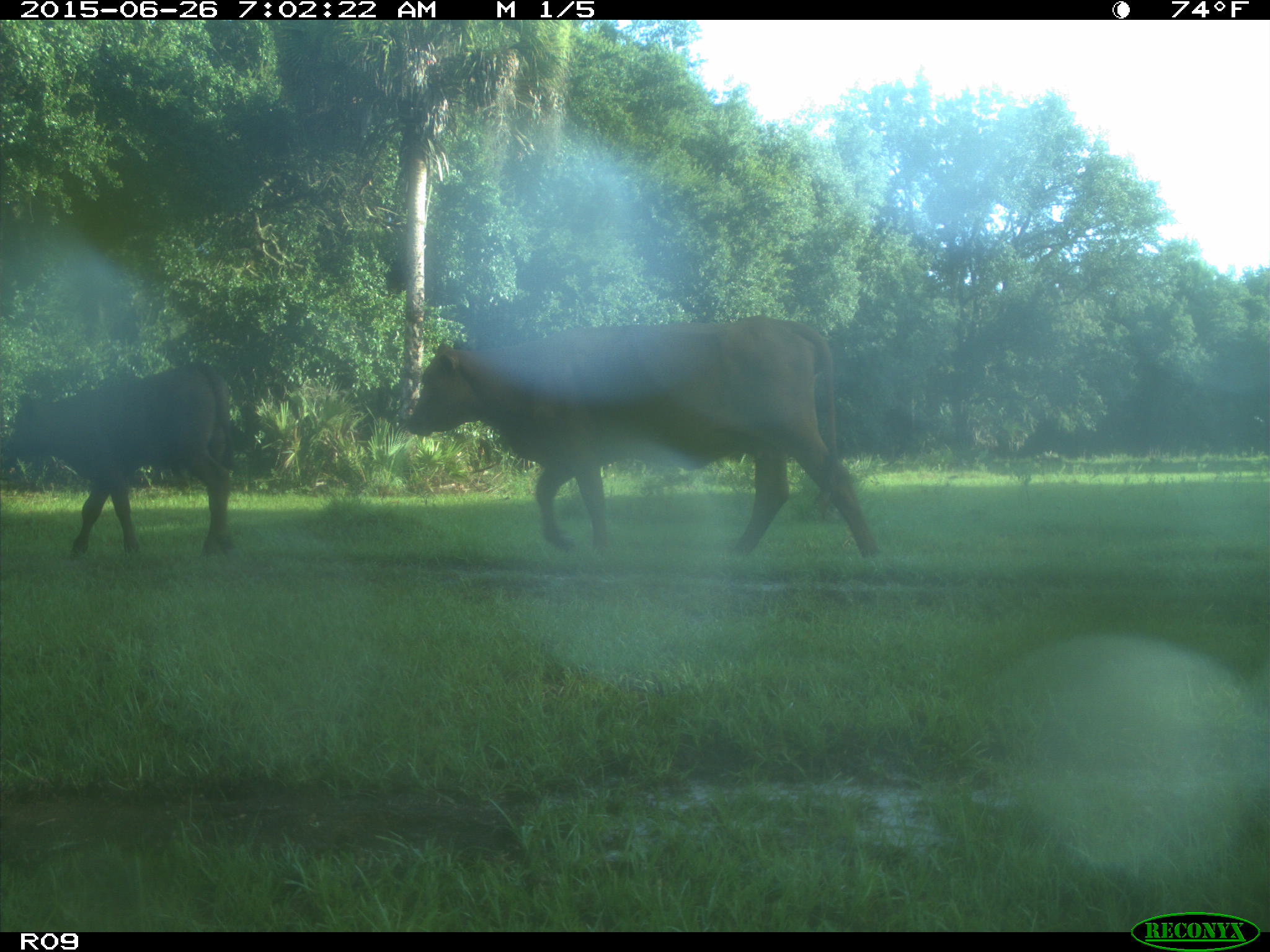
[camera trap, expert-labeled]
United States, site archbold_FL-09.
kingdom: Animalia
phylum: Chordata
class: Mammalia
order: Artiodactyla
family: Bovidae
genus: Bos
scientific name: Bos taurus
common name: domestic cow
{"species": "Bos taurus (domestic cow)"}